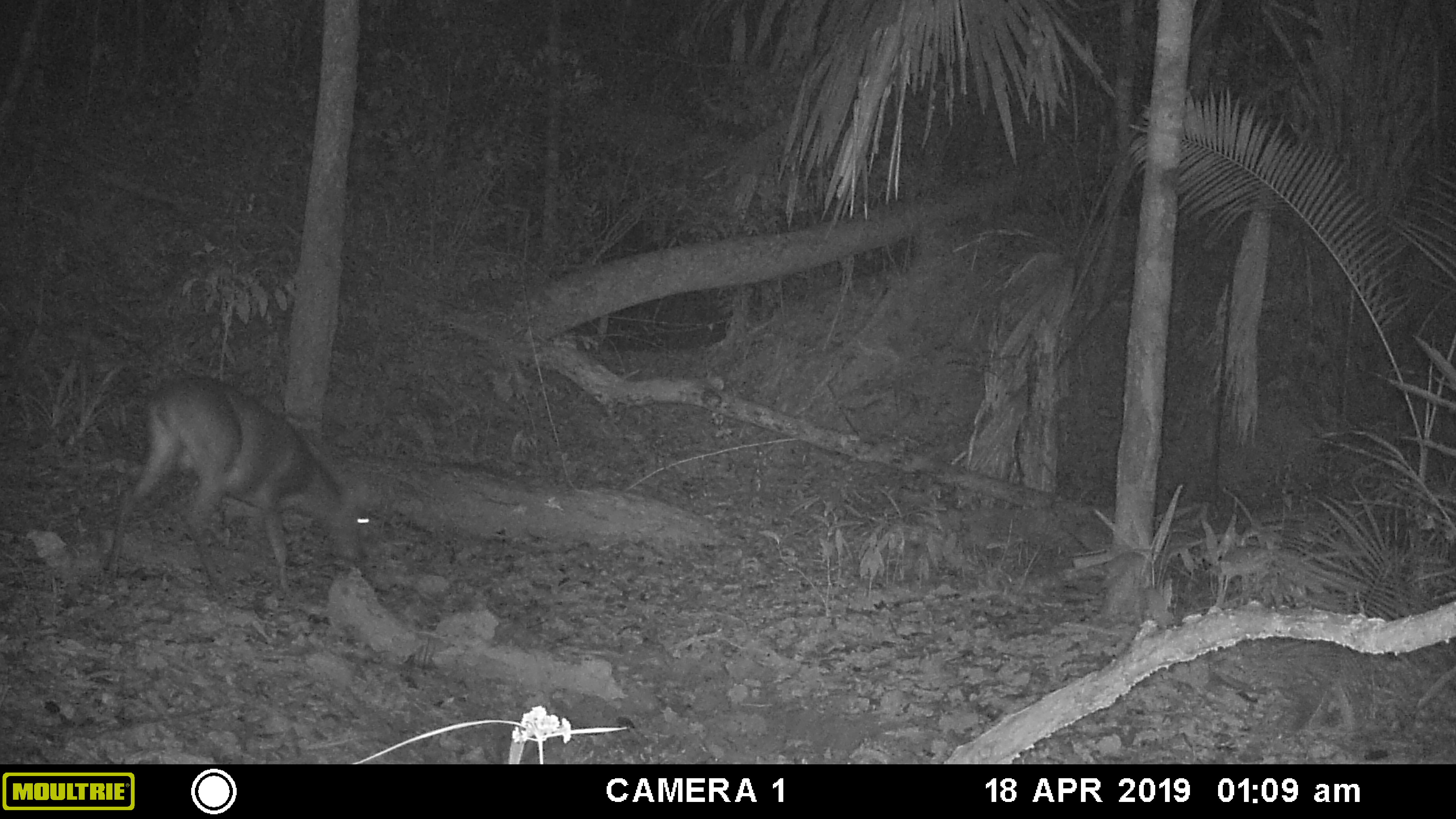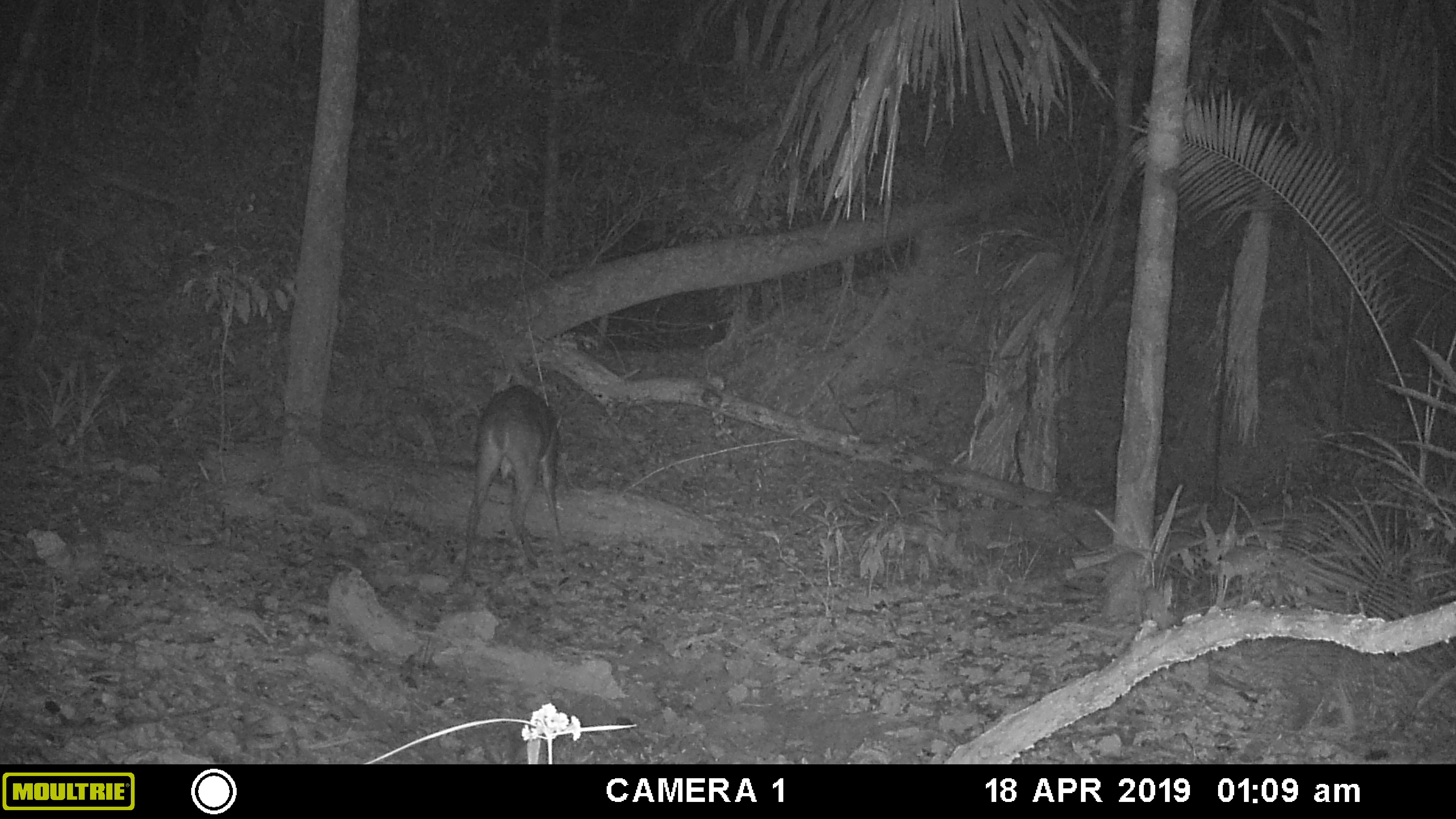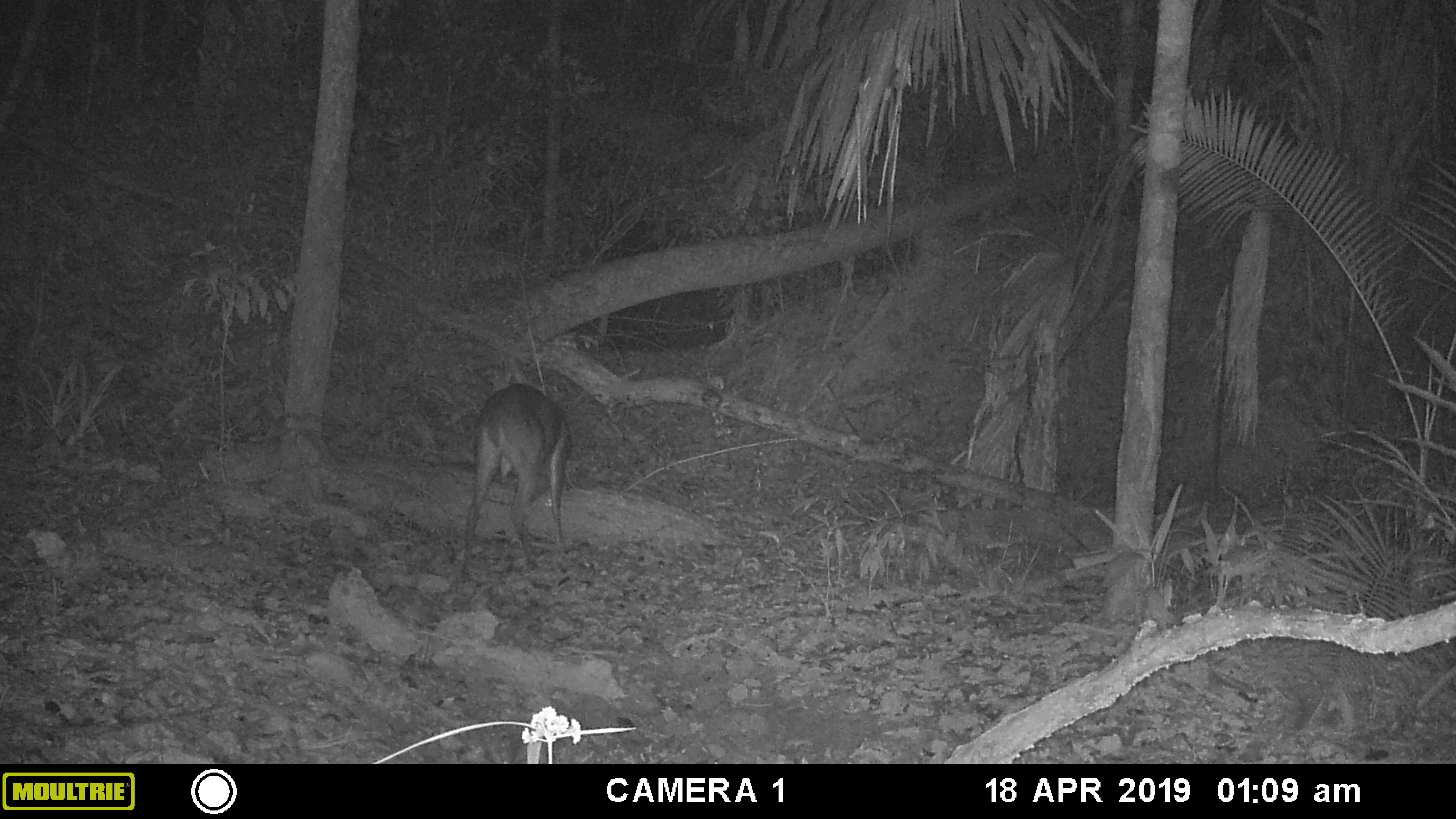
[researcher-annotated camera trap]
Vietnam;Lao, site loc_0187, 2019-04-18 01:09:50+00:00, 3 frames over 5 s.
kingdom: Animalia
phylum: Chordata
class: Mammalia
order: Artiodactyla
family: Cervidae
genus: Muntiacus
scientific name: Muntiacus vuquangensis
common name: large-antlered muntjac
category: large antlered muntjac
Large antlered muntjac (large-antlered muntjac) (Muntiacus vuquangensis). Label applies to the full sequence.